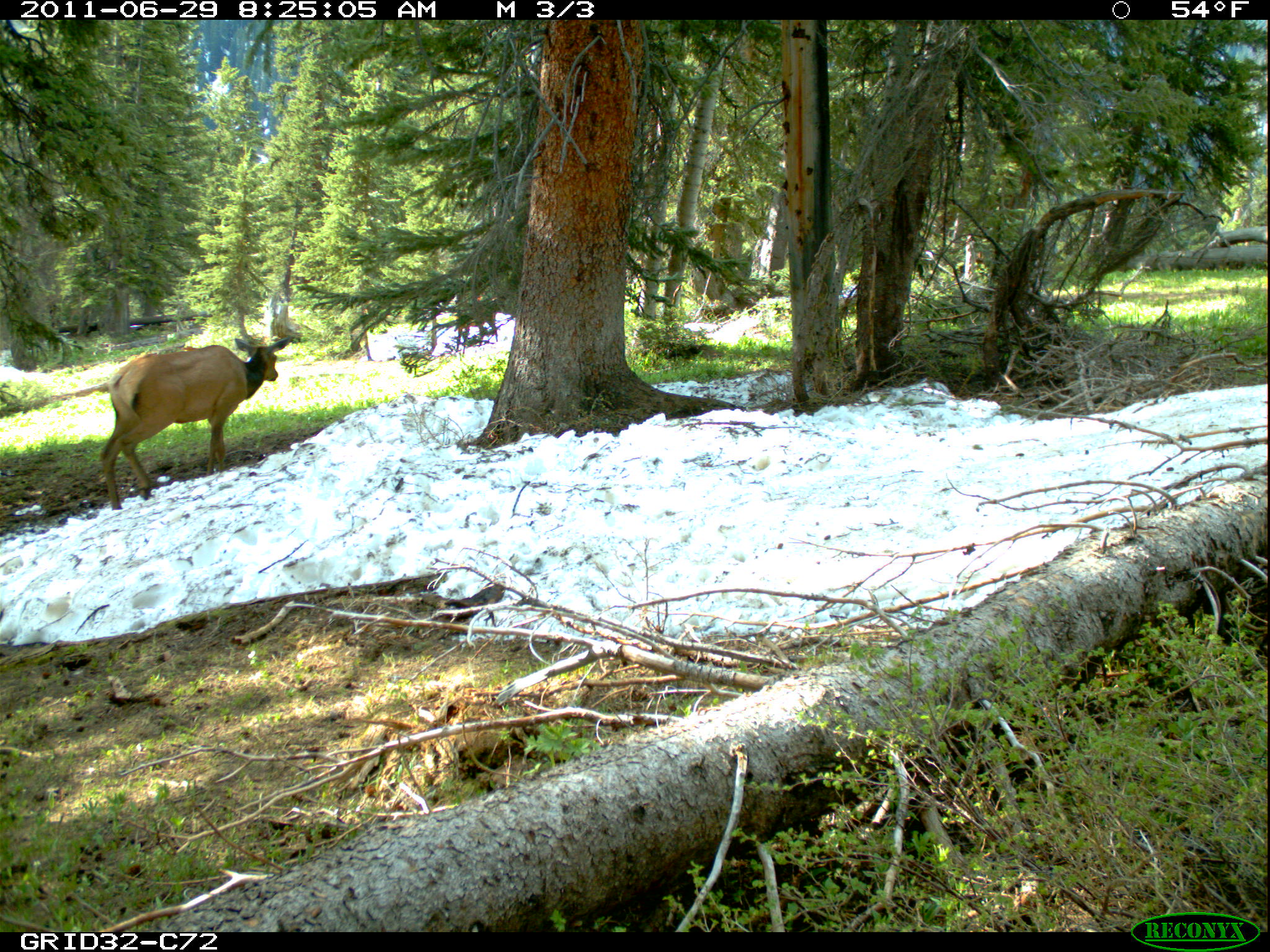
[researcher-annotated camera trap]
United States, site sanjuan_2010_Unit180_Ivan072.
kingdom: Animalia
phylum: Chordata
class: Mammalia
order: Artiodactyla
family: Cervidae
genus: Cervus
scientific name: Cervus elaphus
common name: red deer